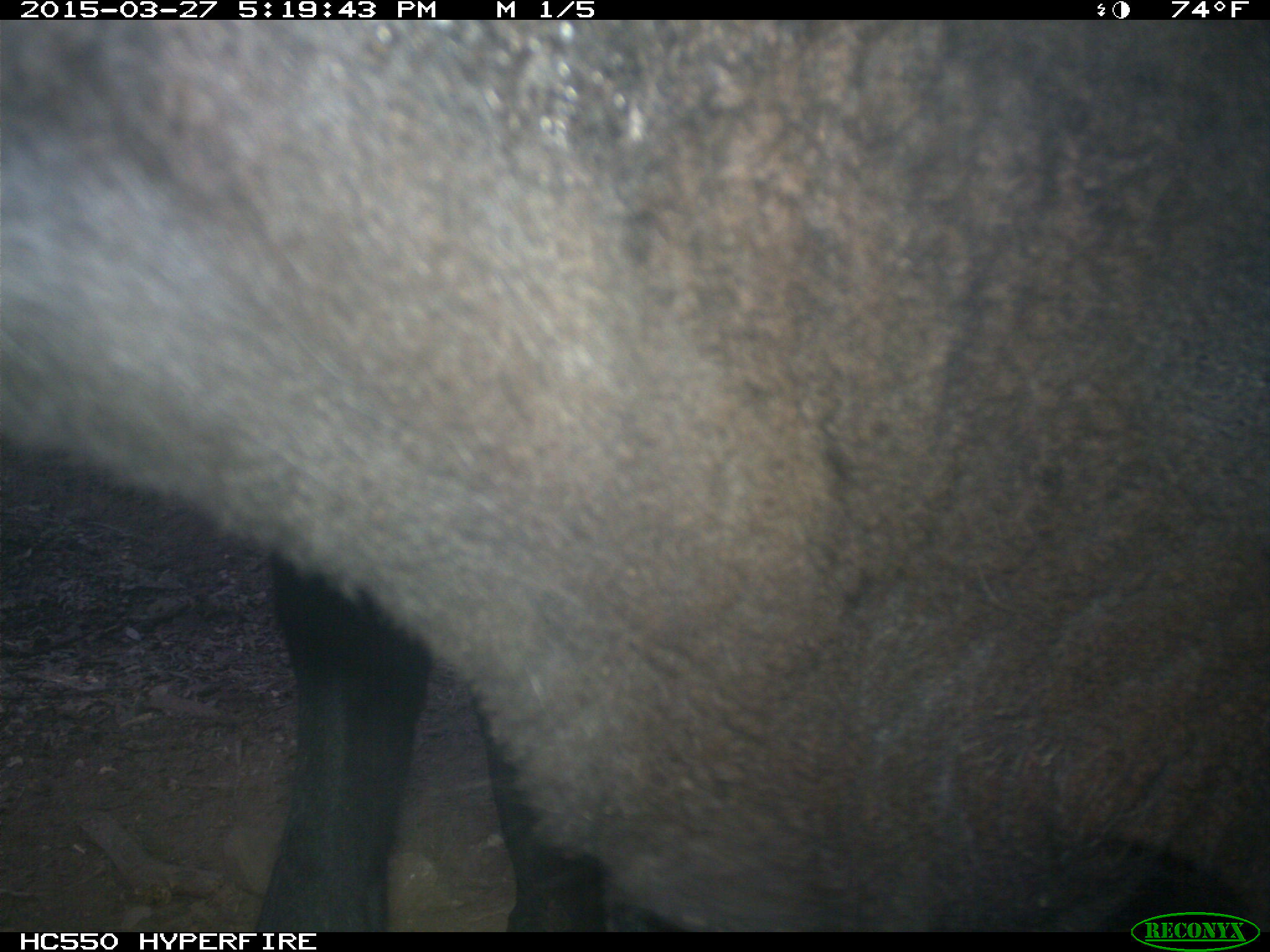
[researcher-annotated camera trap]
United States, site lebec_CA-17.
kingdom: Animalia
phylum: Chordata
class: Mammalia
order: Artiodactyla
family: Bovidae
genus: Bos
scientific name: Bos taurus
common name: domestic cow